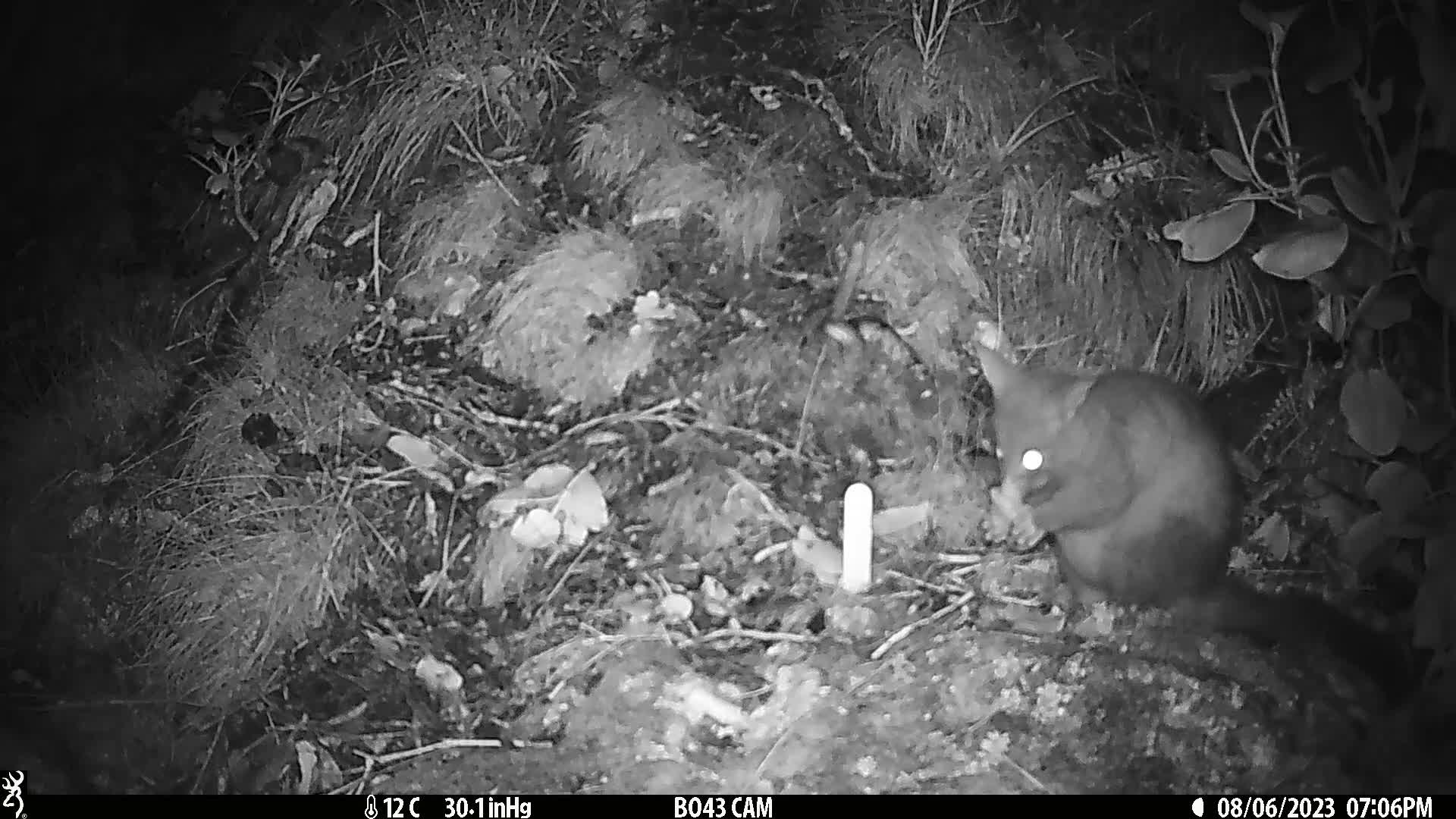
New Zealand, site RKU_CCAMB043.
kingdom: Animalia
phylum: Chordata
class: Mammalia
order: Diprotodontia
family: Phalangeridae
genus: Trichosurus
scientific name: Trichosurus vulpecula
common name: common brushtail possum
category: possum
Possum (common brushtail possum) (Trichosurus vulpecula).